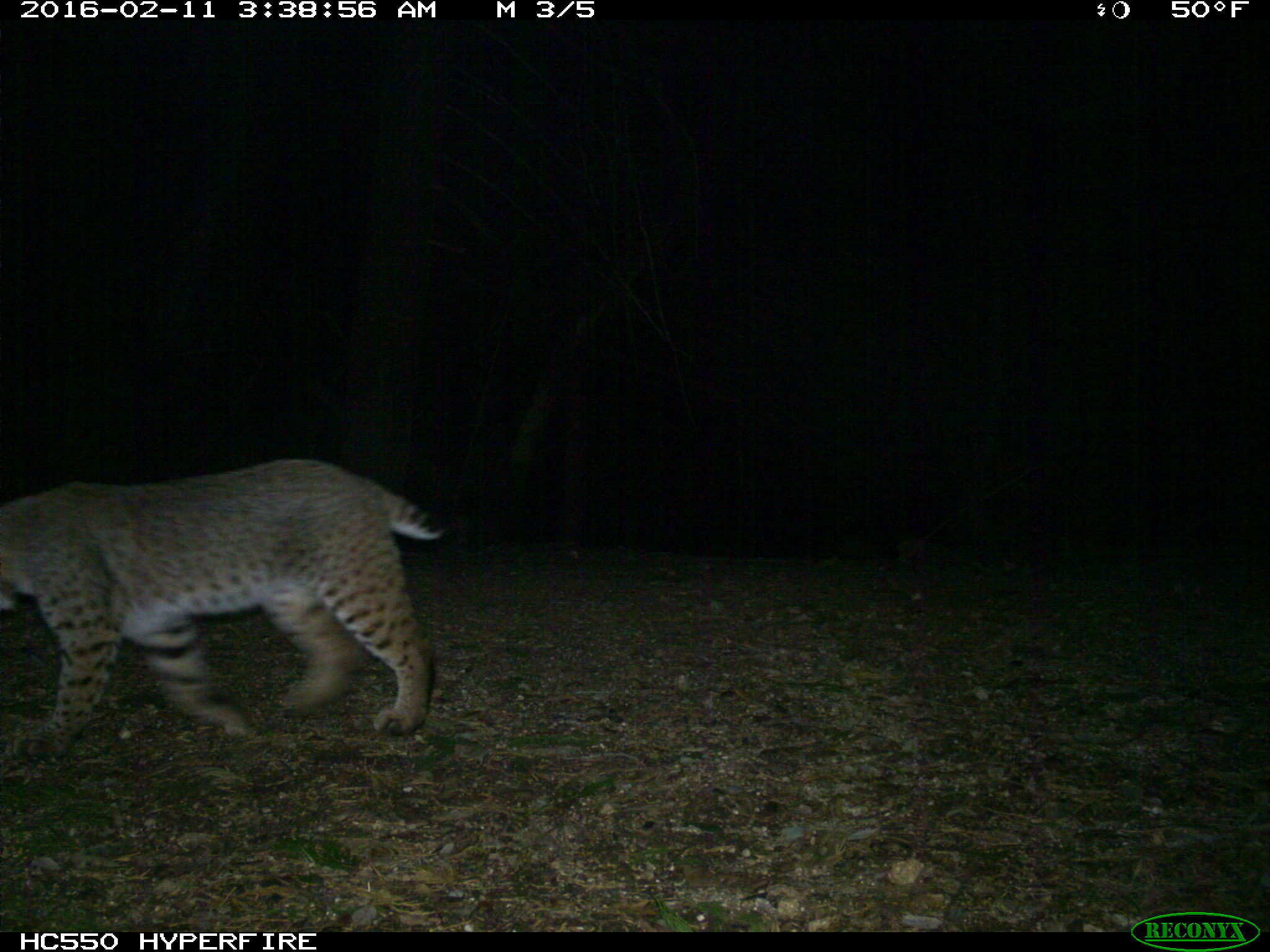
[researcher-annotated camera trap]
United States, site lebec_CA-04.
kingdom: Animalia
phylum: Chordata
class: Mammalia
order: Carnivora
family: Felidae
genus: Lynx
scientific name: Lynx rufus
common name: bobcat